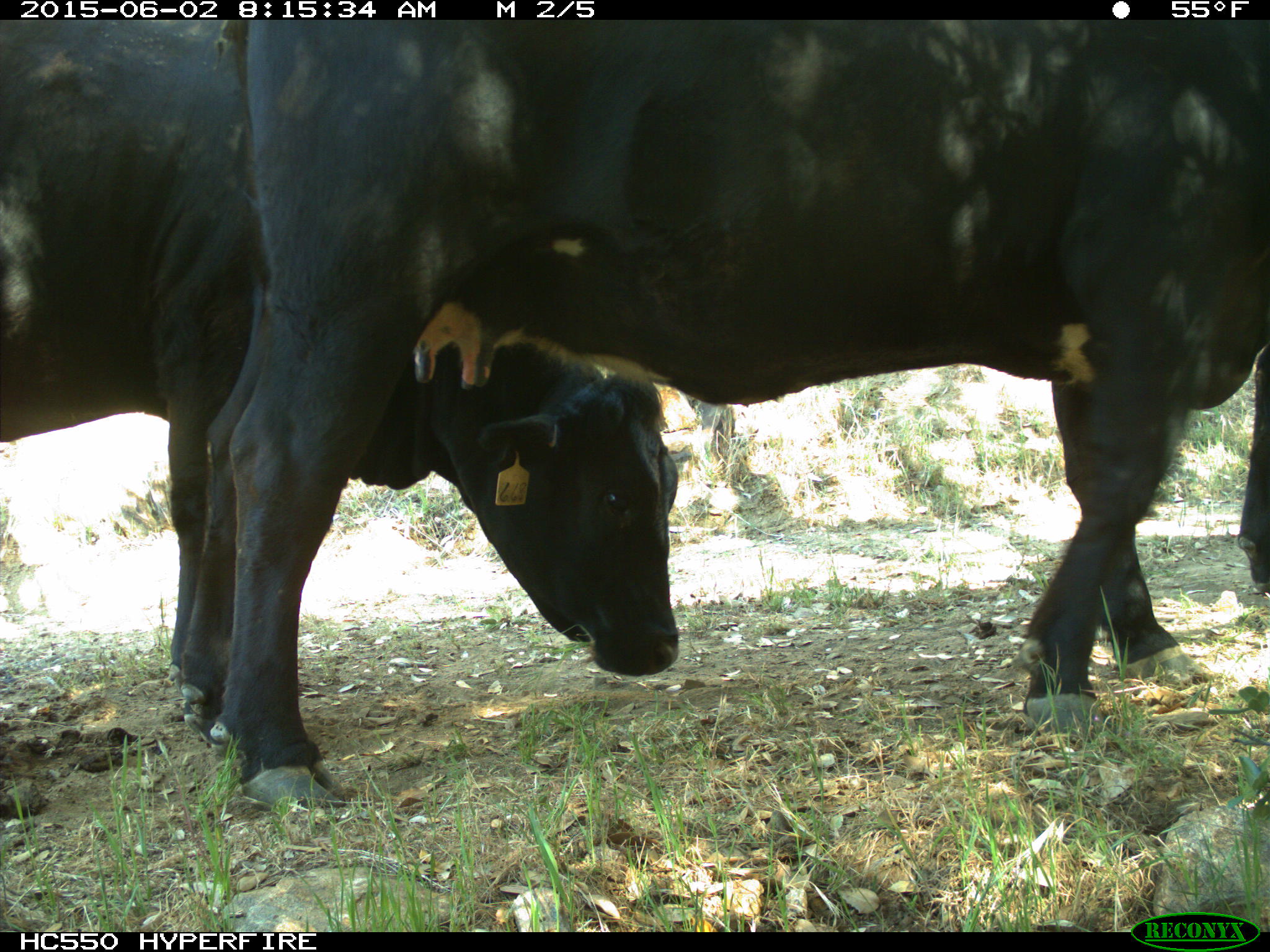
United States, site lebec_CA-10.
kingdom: Animalia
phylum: Chordata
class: Mammalia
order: Artiodactyla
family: Bovidae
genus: Bos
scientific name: Bos taurus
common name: domestic cow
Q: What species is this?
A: Bos taurus (domestic cow).